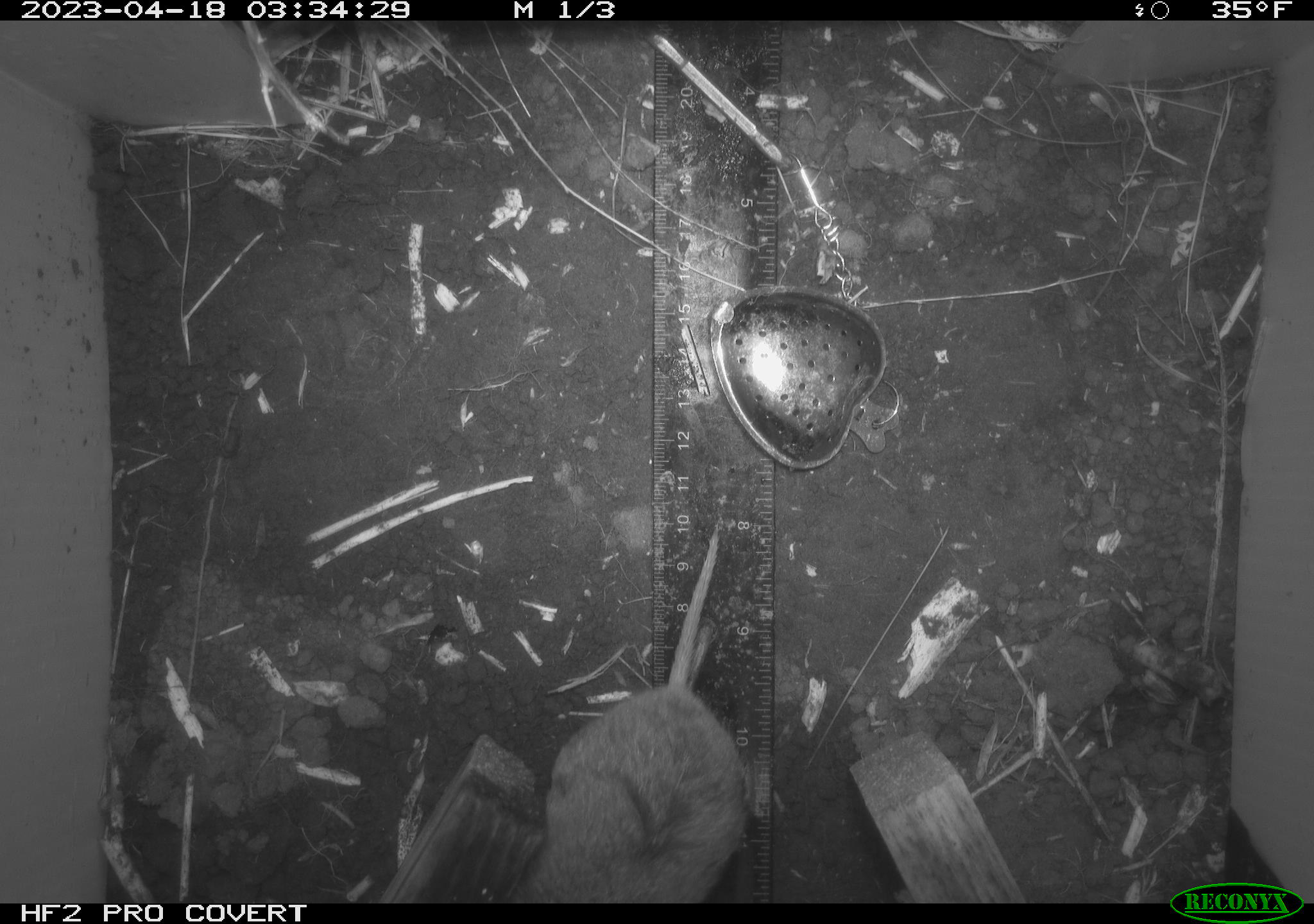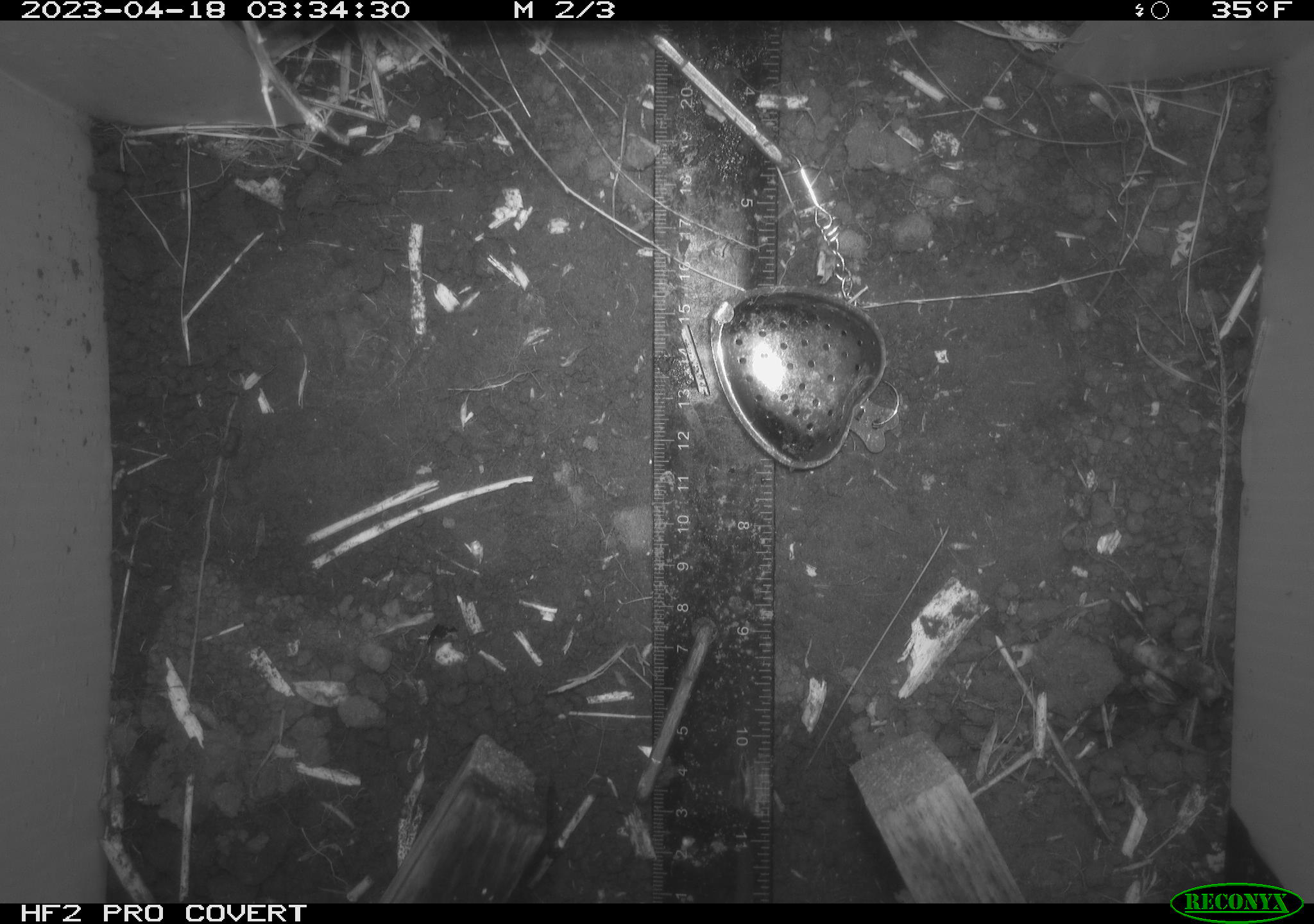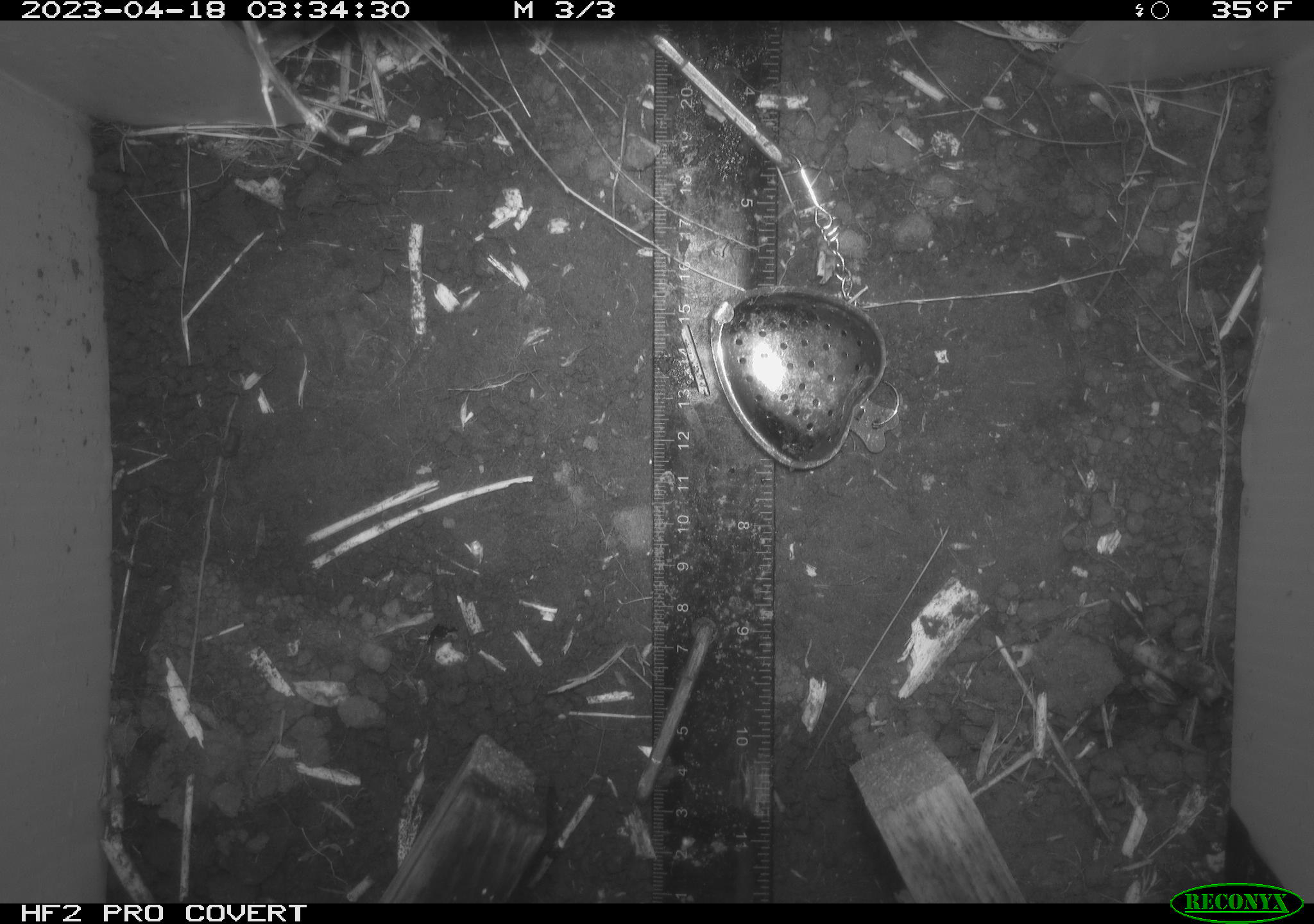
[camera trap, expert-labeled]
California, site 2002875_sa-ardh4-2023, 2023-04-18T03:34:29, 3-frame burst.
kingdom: Animalia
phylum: Chordata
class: Mammalia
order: Rodentia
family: Cricetidae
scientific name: Arvicolinae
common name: voles, lemmings, and muskrats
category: arvicolinae subfamily